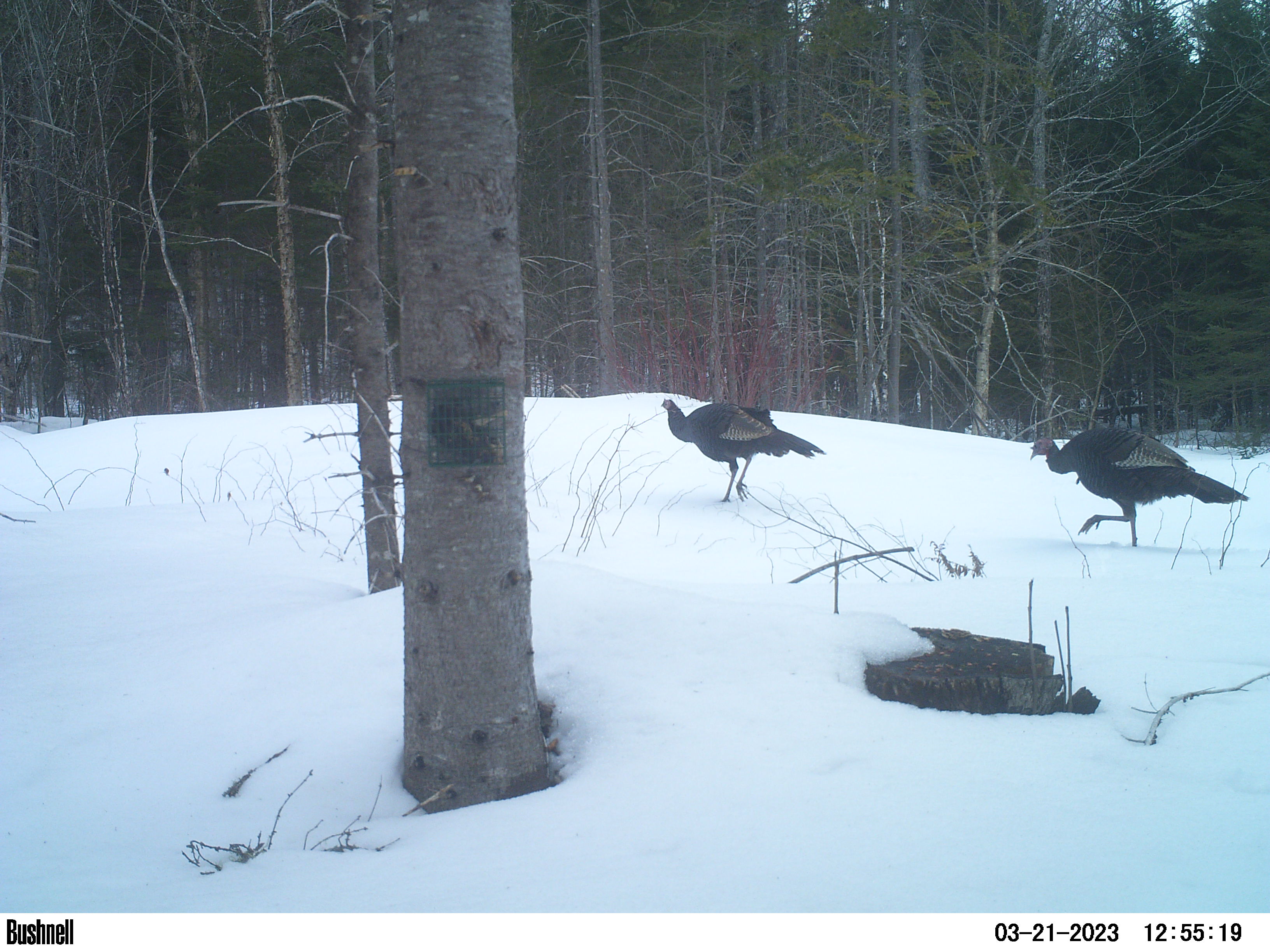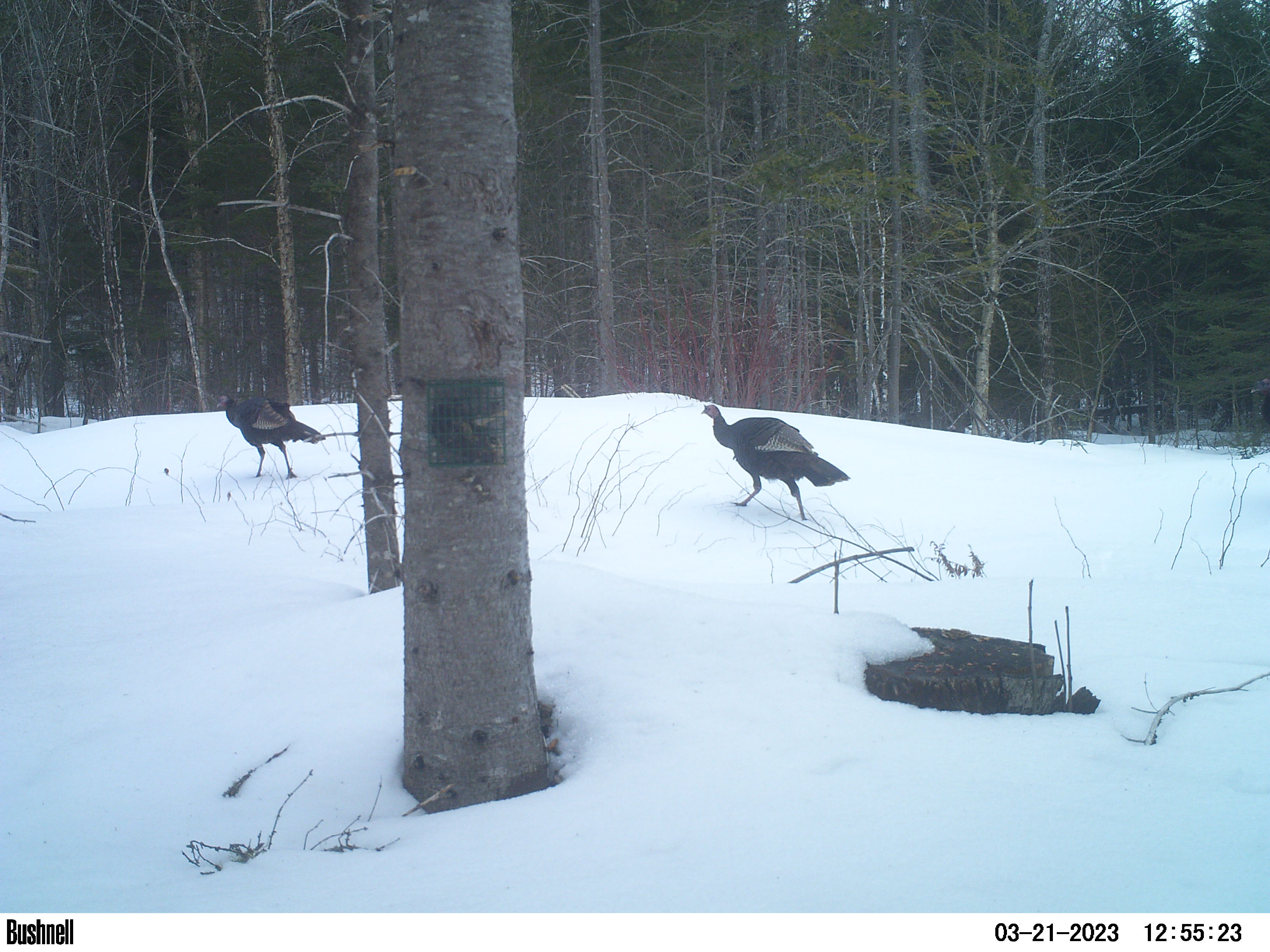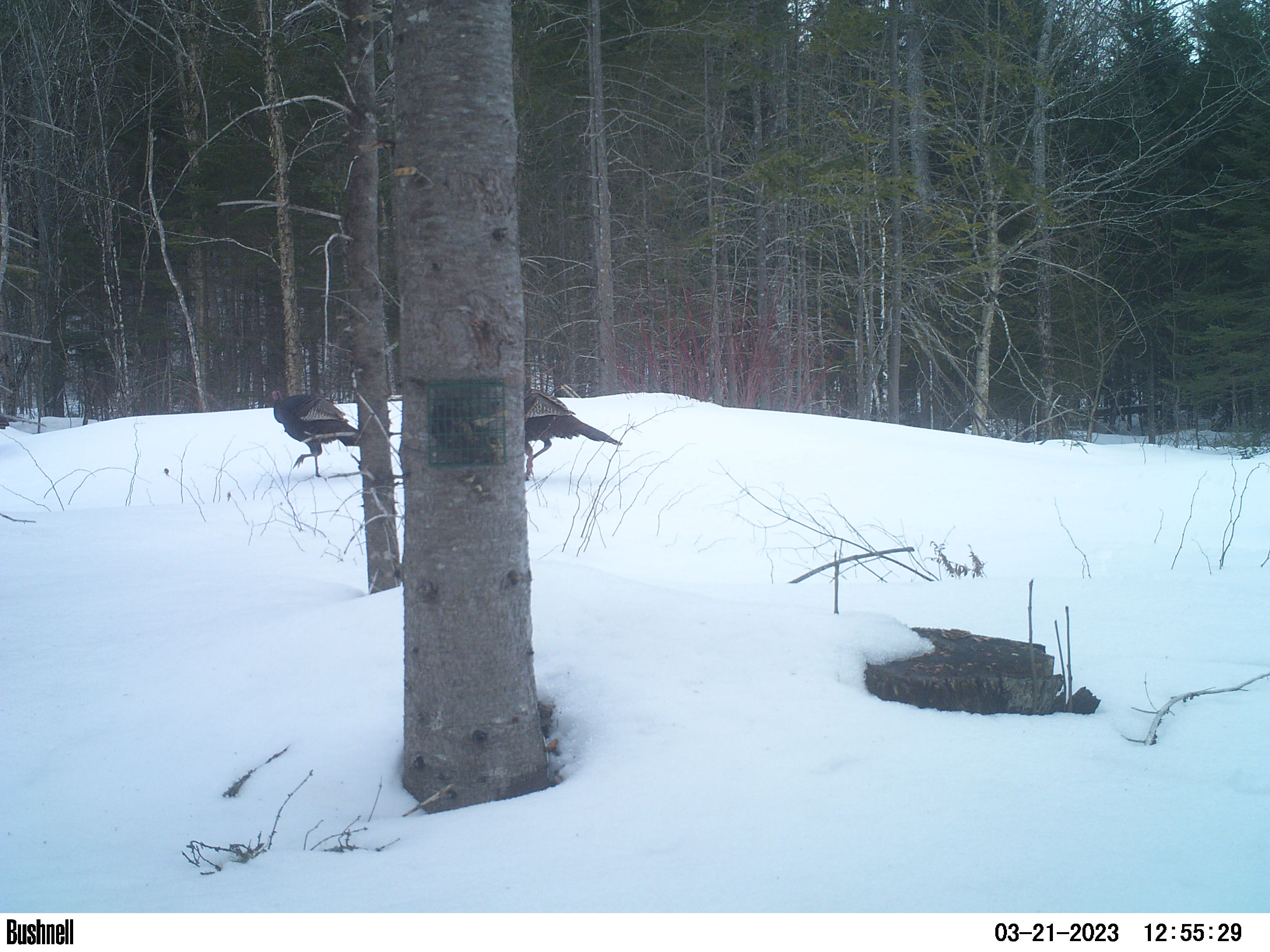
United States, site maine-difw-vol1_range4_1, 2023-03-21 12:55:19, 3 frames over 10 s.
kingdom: Animalia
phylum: Chordata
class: Aves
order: Galliformes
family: Phasianidae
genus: Meleagris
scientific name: Meleagris gallopavo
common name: wild turkey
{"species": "wild turkey (Meleagris gallopavo)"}